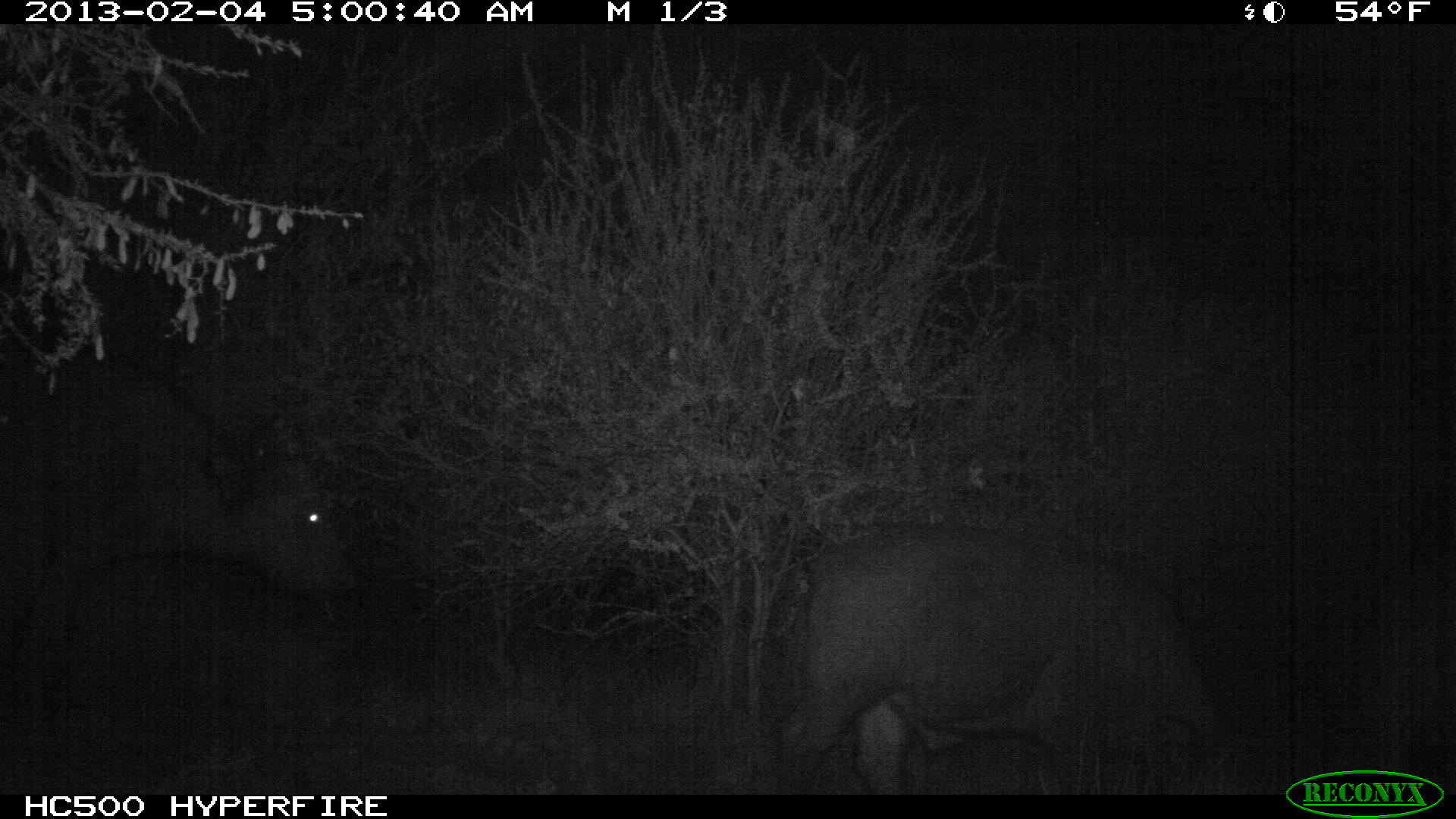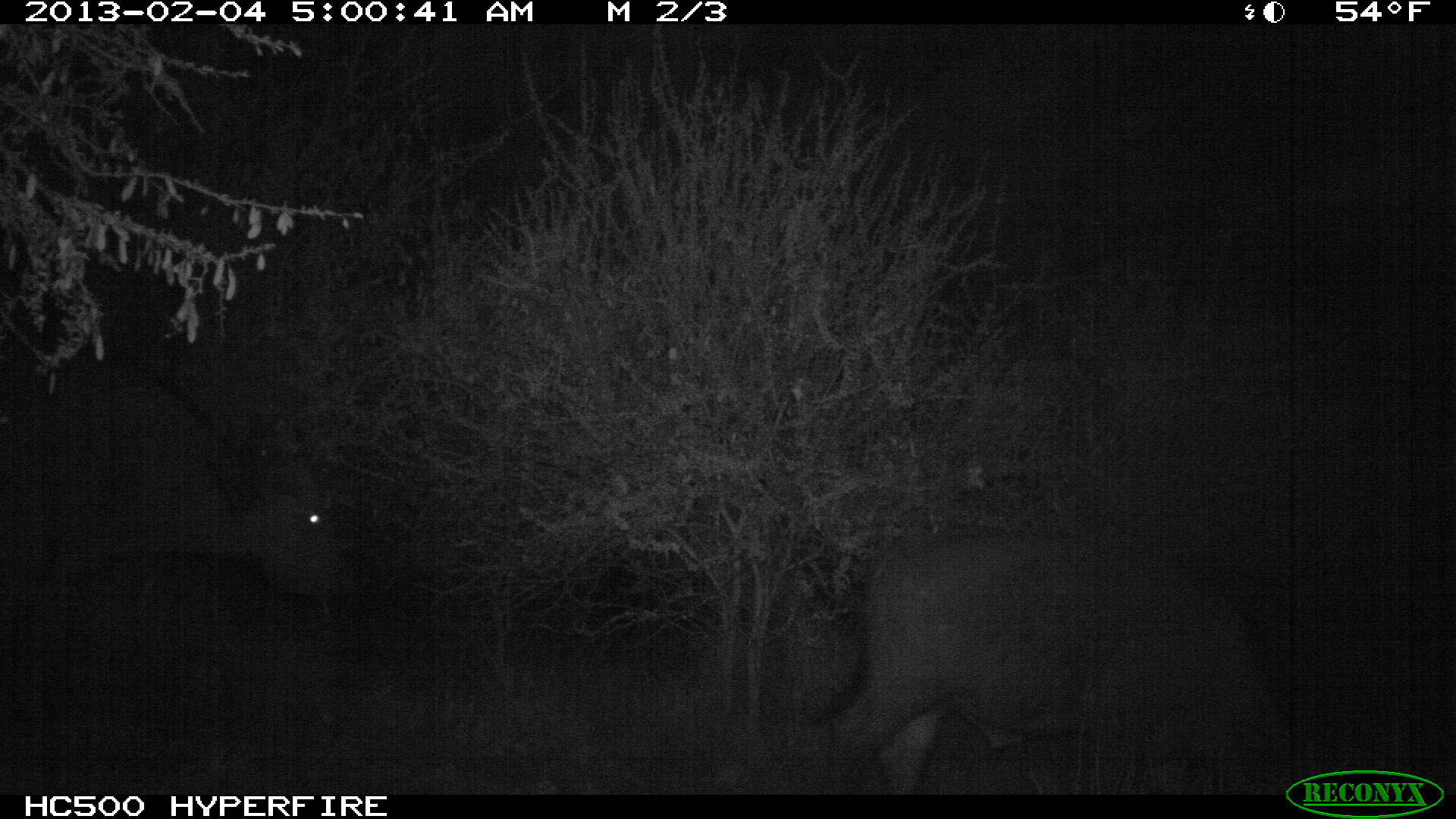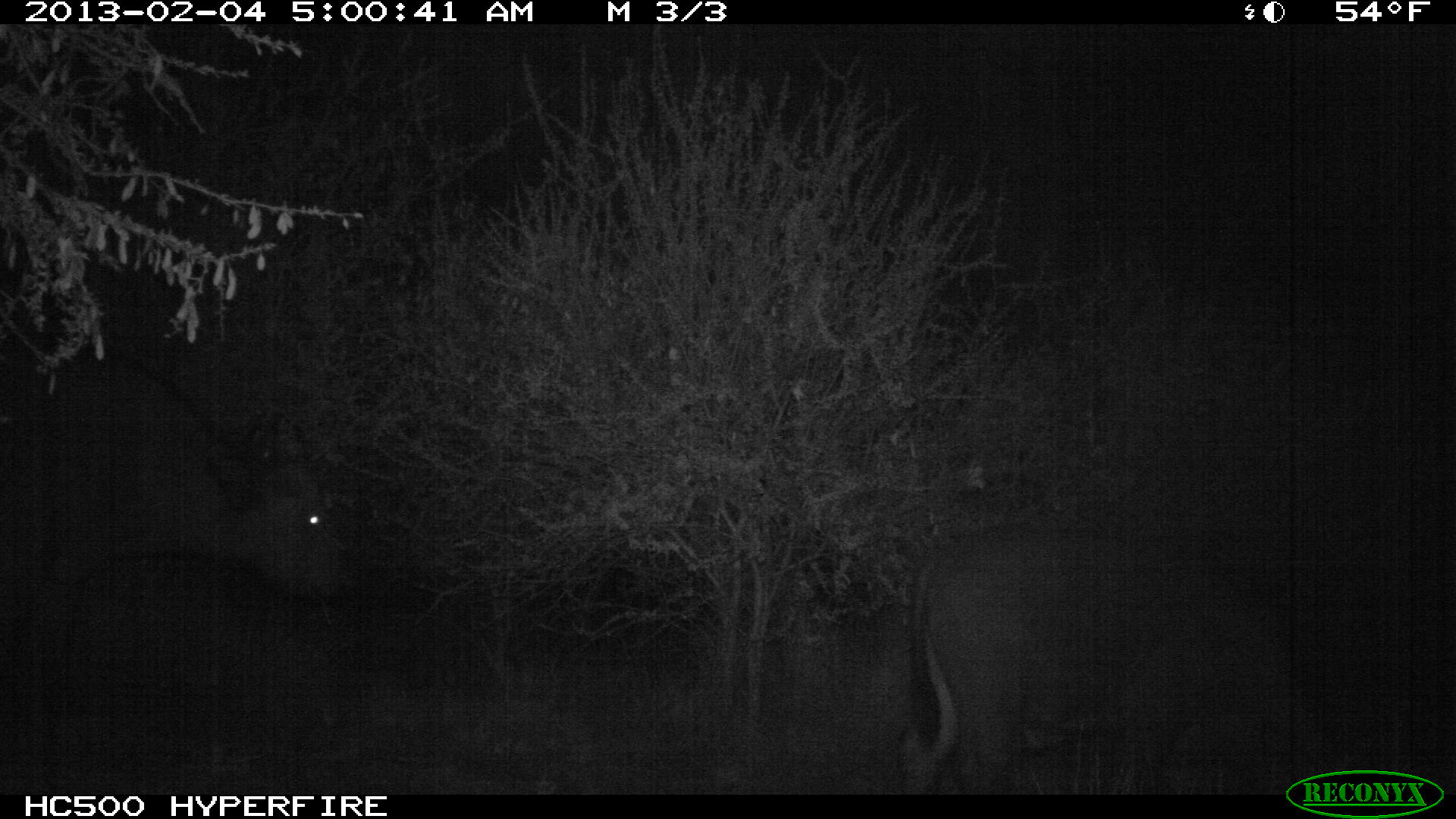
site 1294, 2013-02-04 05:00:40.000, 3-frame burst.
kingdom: Animalia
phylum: Chordata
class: Mammalia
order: Artiodactyla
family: Bovidae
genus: Syncerus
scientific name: Syncerus caffer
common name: african buffalo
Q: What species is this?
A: Syncerus caffer (african buffalo).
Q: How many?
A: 2.